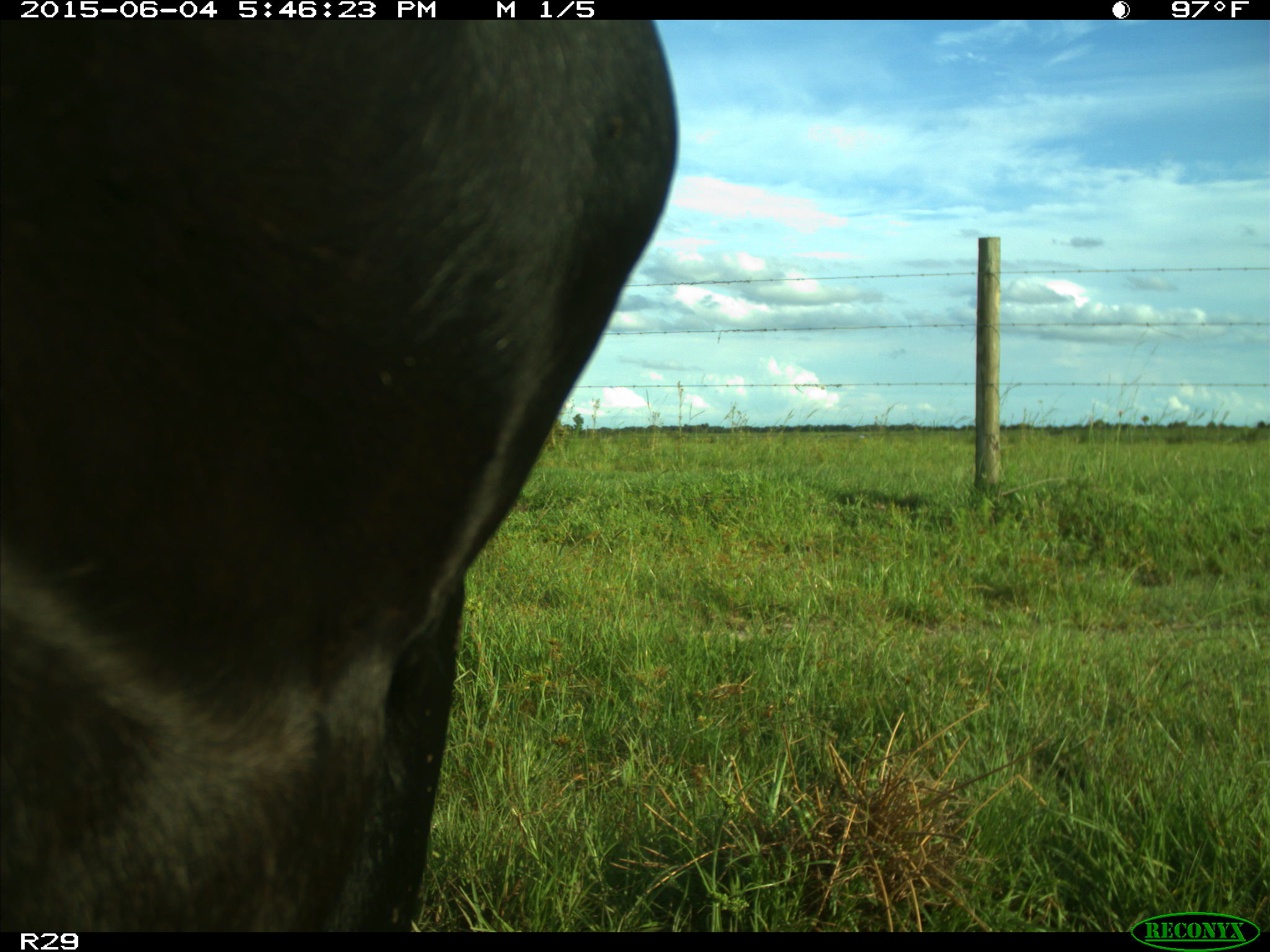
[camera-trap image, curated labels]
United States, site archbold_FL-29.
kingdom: Animalia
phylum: Chordata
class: Mammalia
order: Artiodactyla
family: Bovidae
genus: Bos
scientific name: Bos taurus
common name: domestic cow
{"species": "Bos taurus (domestic cow)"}